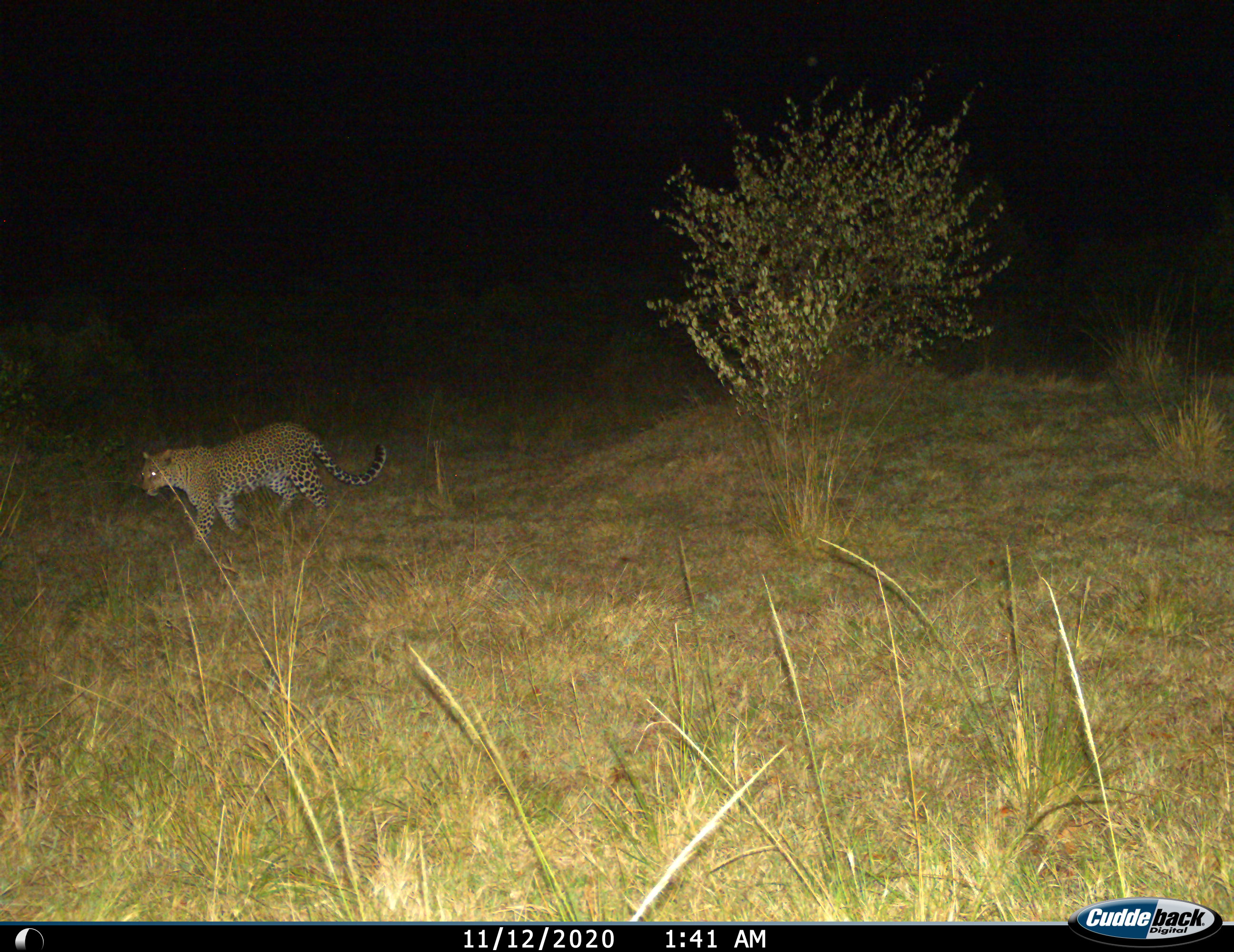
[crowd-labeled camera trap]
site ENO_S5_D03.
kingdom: Animalia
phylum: Chordata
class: Mammalia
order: Carnivora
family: Felidae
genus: Panthera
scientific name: Panthera pardus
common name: leopard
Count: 1.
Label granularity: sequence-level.